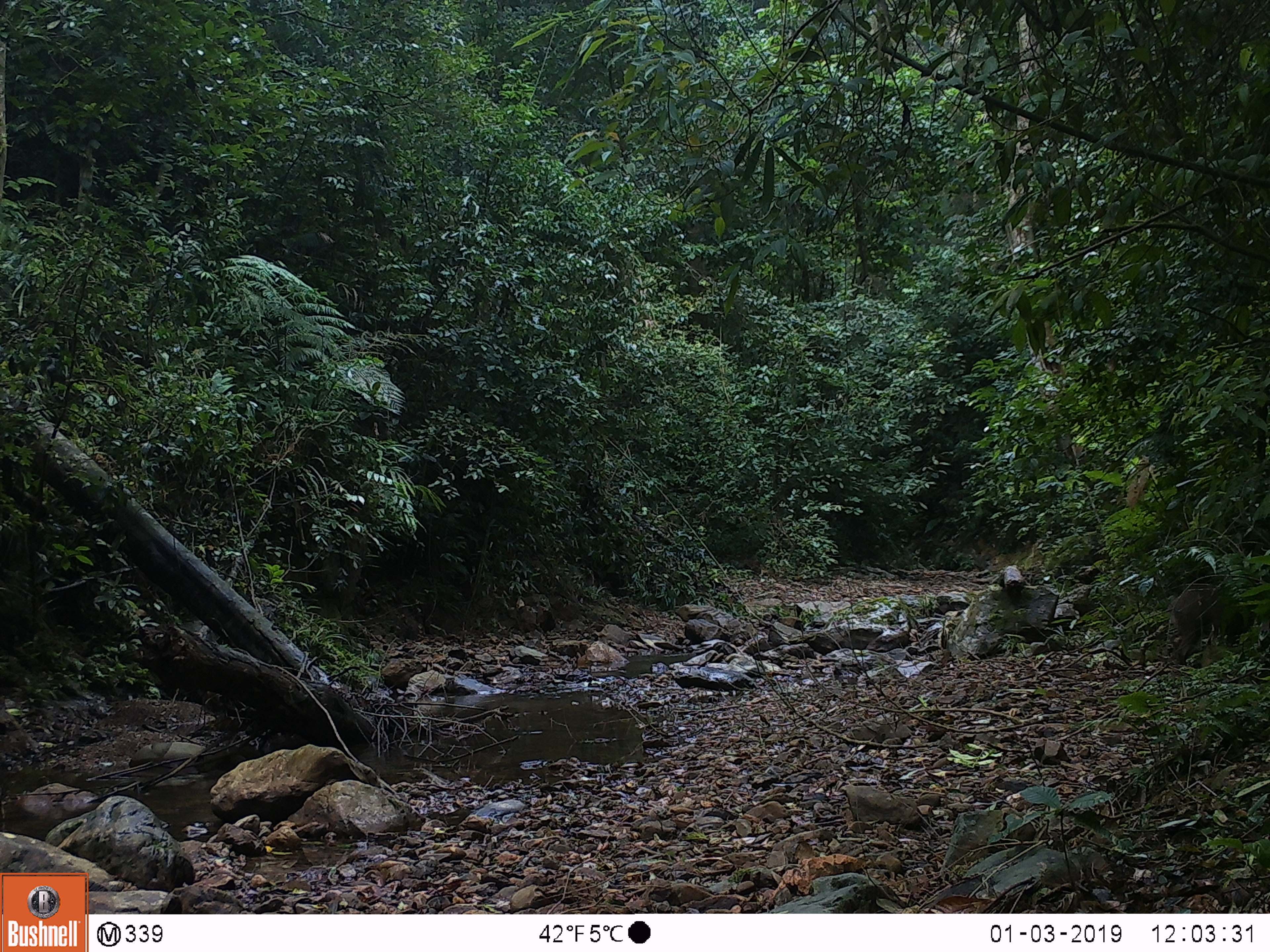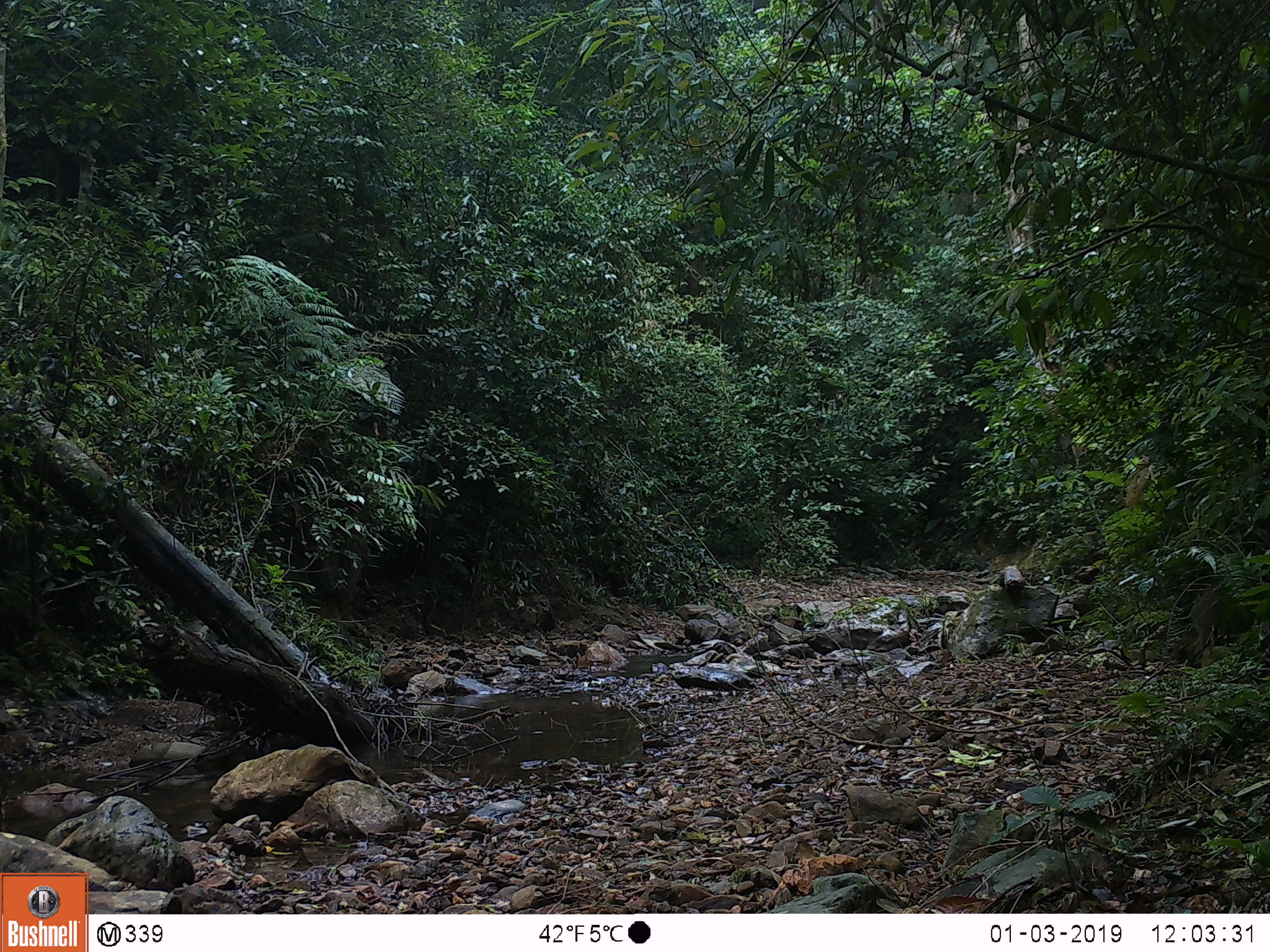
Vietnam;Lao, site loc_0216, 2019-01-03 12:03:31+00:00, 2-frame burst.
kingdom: Animalia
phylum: Chordata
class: Mammalia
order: Artiodactyla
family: Suidae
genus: Sus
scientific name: Sus scrofa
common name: eurasian wild pig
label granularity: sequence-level